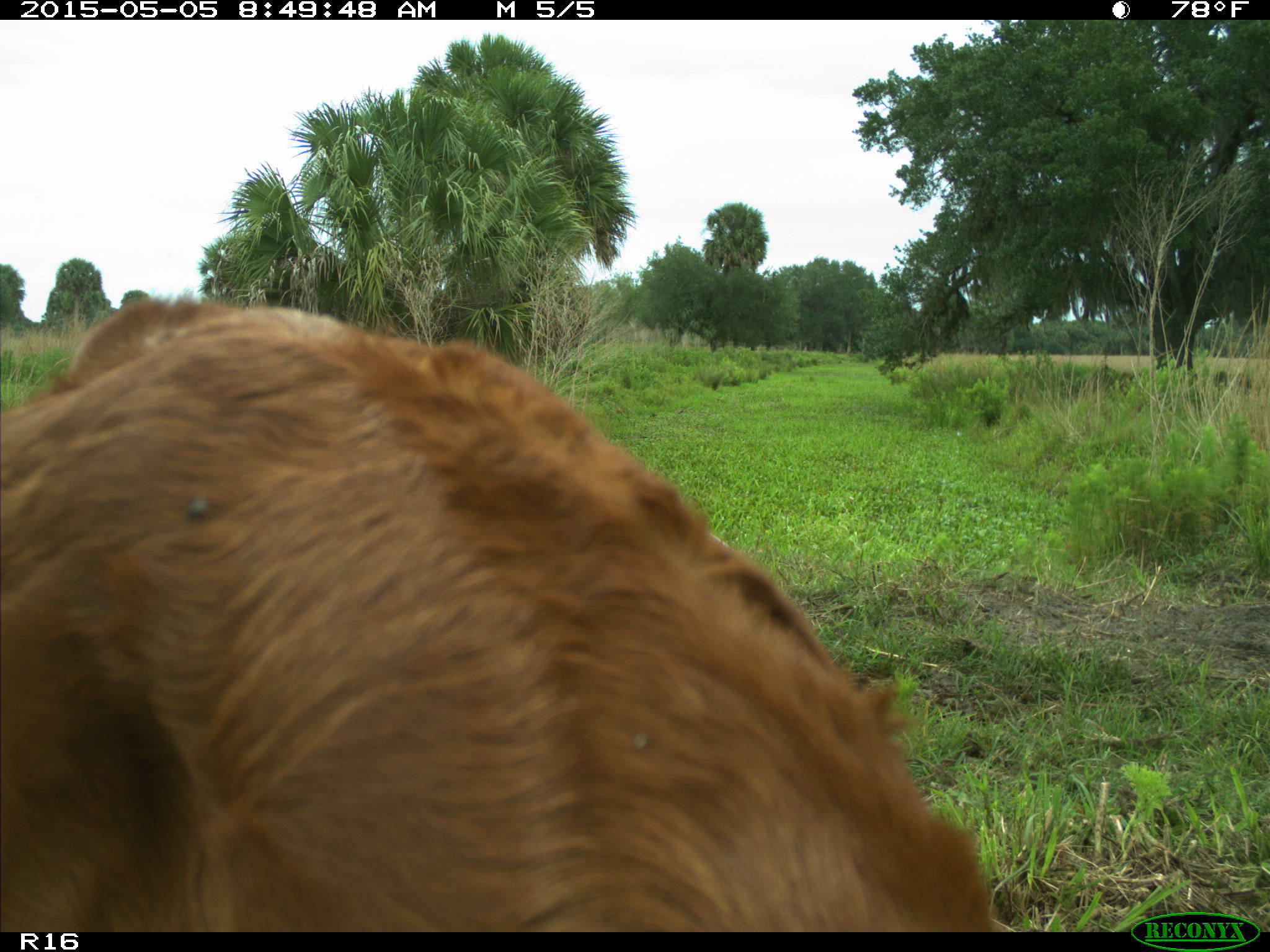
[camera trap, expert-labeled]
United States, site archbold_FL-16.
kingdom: Animalia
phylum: Chordata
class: Mammalia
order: Artiodactyla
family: Bovidae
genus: Bos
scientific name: Bos taurus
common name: domestic cow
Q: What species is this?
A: Bos taurus (domestic cow).